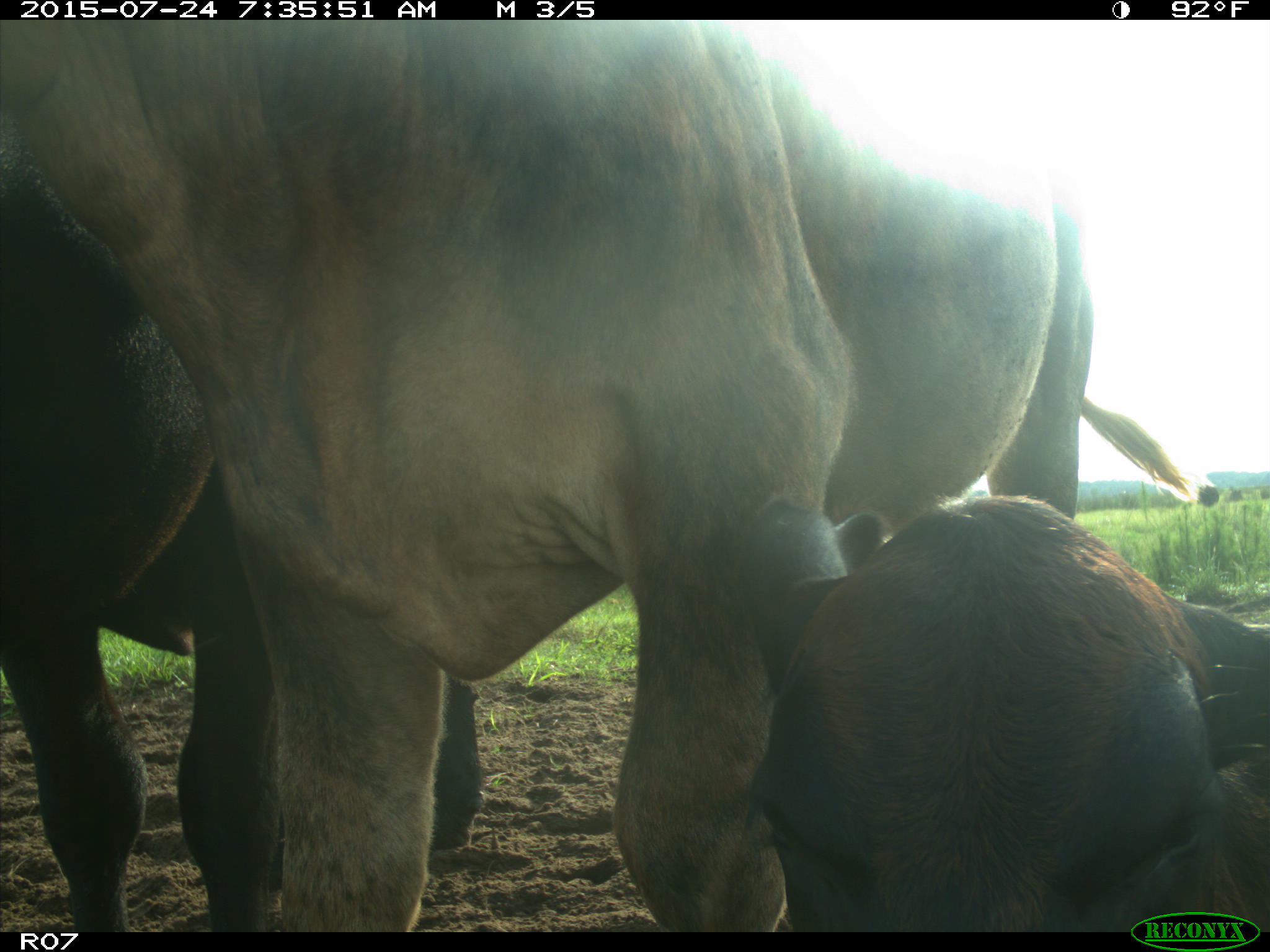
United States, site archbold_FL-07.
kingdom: Animalia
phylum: Chordata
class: Mammalia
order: Artiodactyla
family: Bovidae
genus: Bos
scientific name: Bos taurus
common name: domestic cow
Bos taurus (domestic cow).